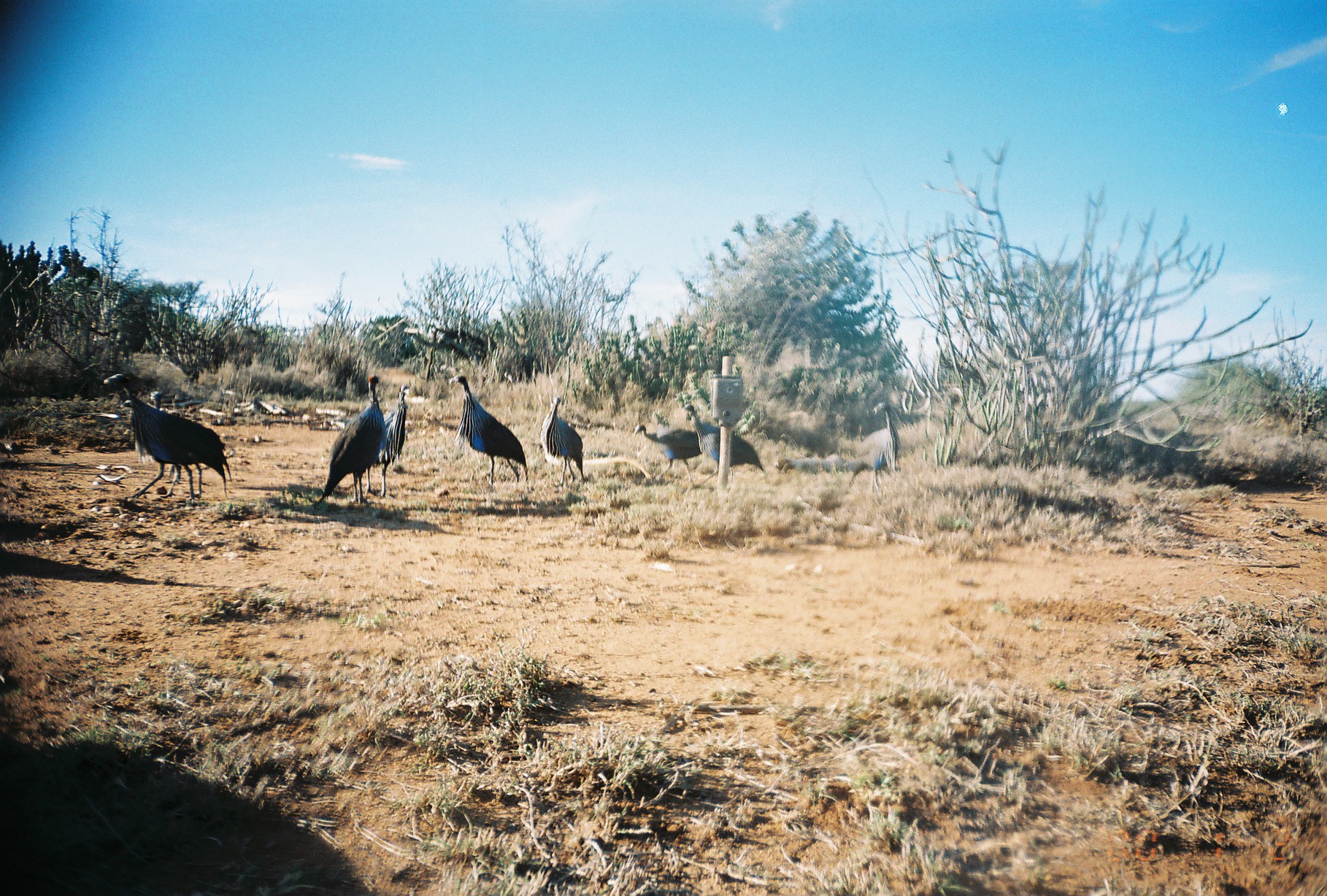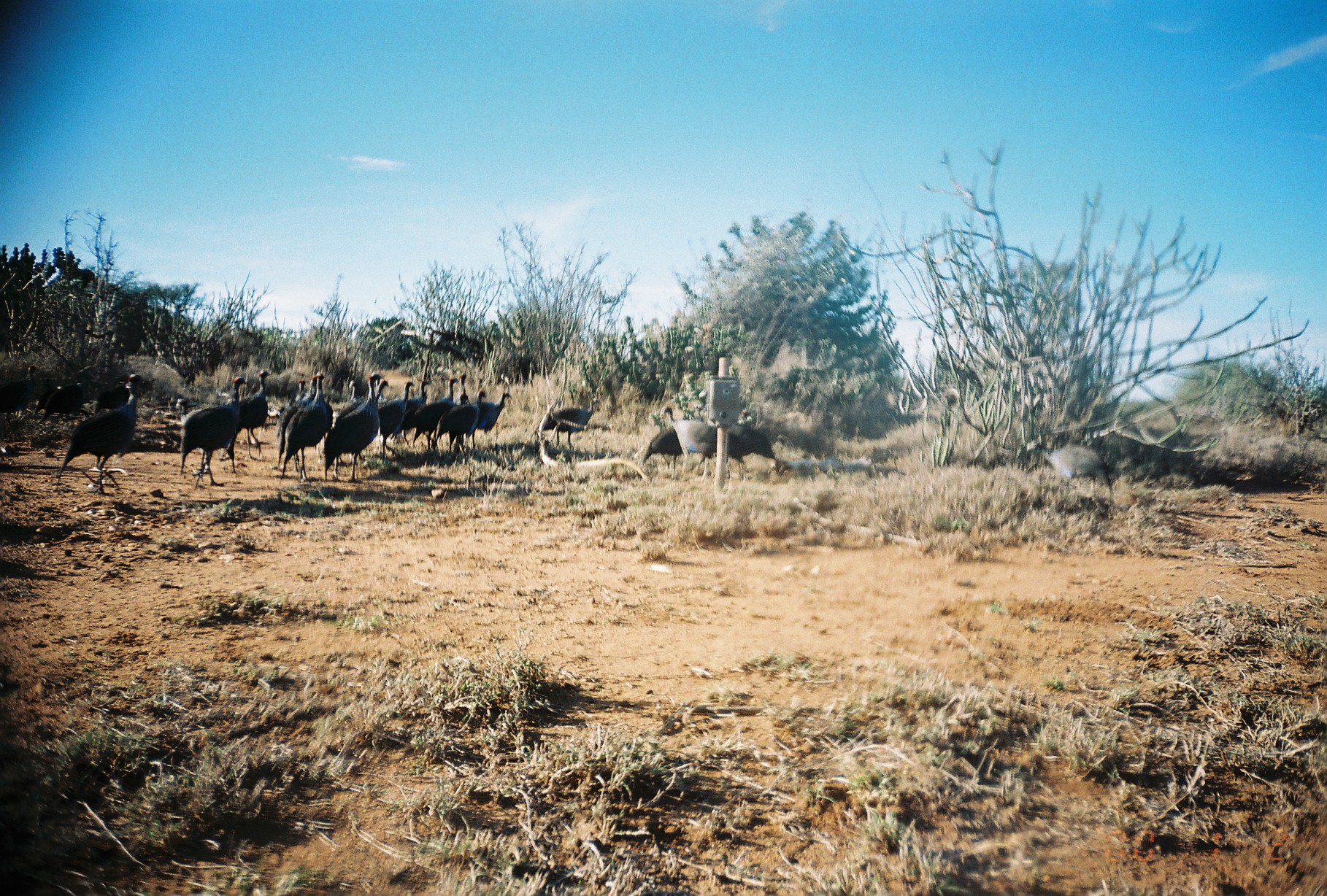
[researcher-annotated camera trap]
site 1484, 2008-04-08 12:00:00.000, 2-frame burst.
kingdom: Animalia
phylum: Chordata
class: Aves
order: Galliformes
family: Numididae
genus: Acryllium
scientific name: Acryllium vulturinum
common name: vulturine guineafowl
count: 9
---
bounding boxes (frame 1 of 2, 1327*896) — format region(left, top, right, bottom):
acryllium vulturinum: region(102, 372, 233, 500); region(449, 373, 529, 490); region(319, 373, 387, 506); region(682, 402, 764, 486); region(364, 383, 410, 498); region(845, 400, 901, 494); region(634, 423, 702, 481); region(539, 395, 583, 484)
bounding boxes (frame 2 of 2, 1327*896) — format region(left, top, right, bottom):
acryllium vulturinum: region(662, 405, 752, 481); region(1026, 438, 1114, 503); region(696, 406, 777, 476); region(641, 426, 683, 477); region(737, 409, 754, 423)
group: region(2, 350, 612, 523)